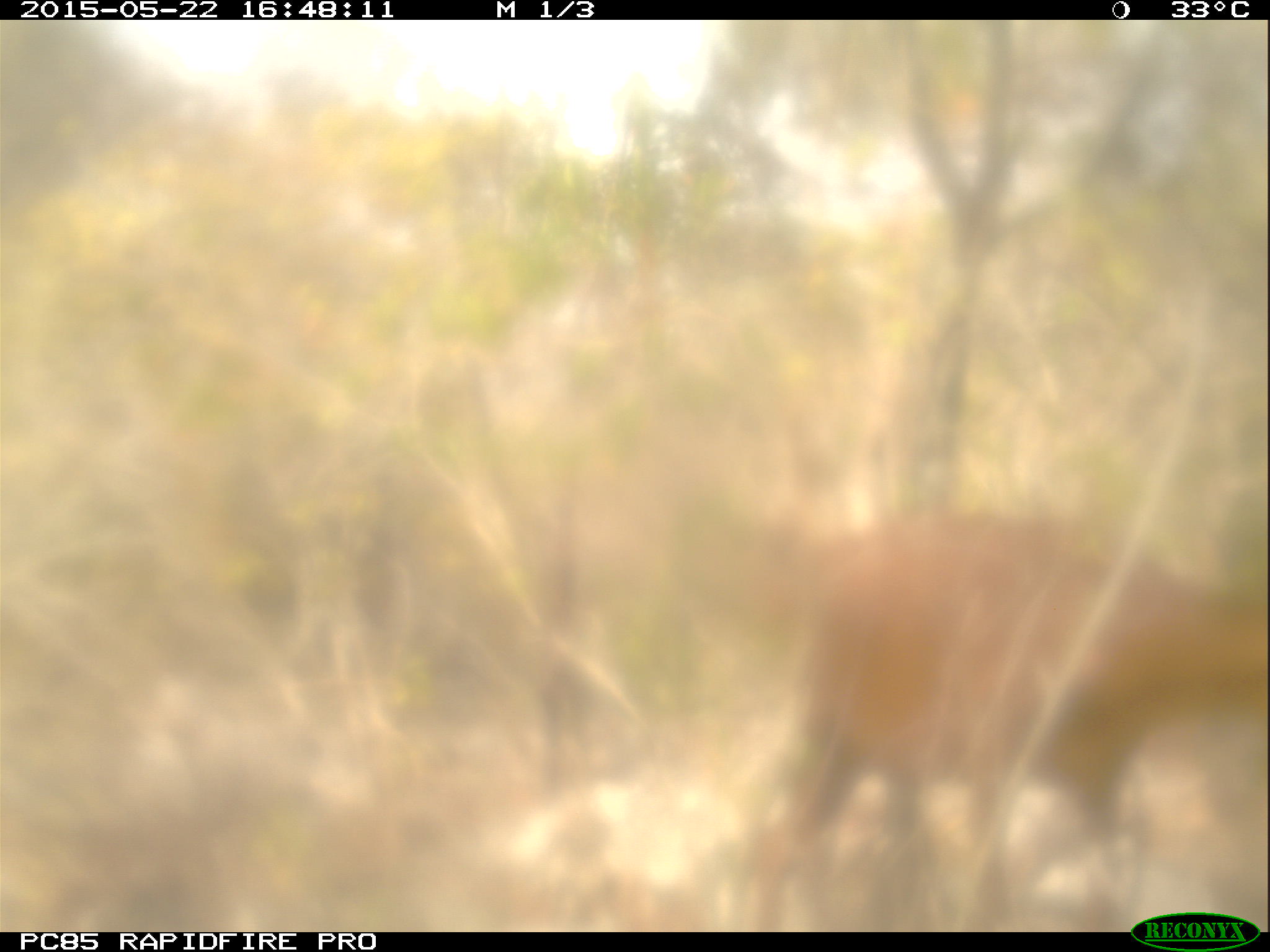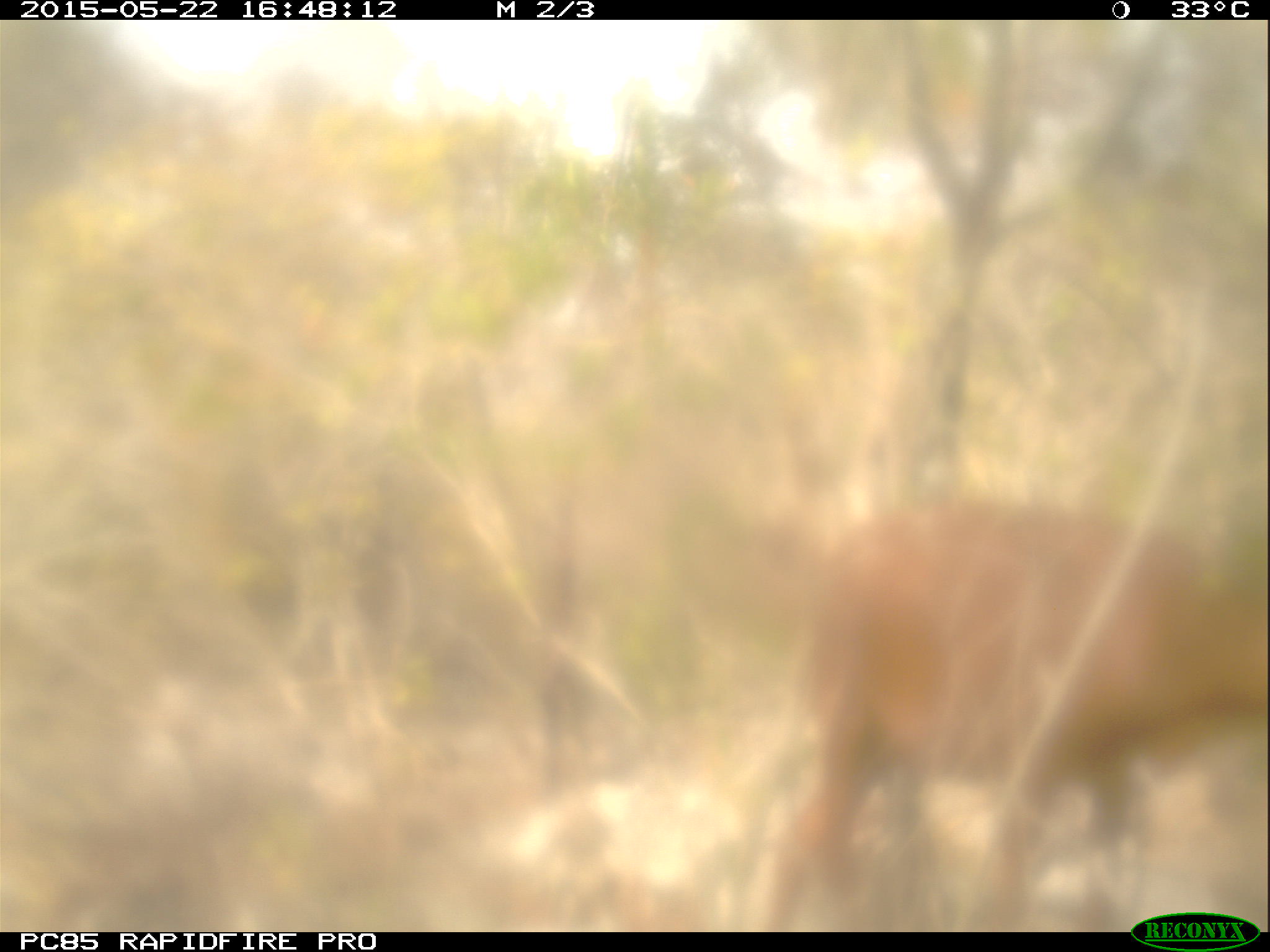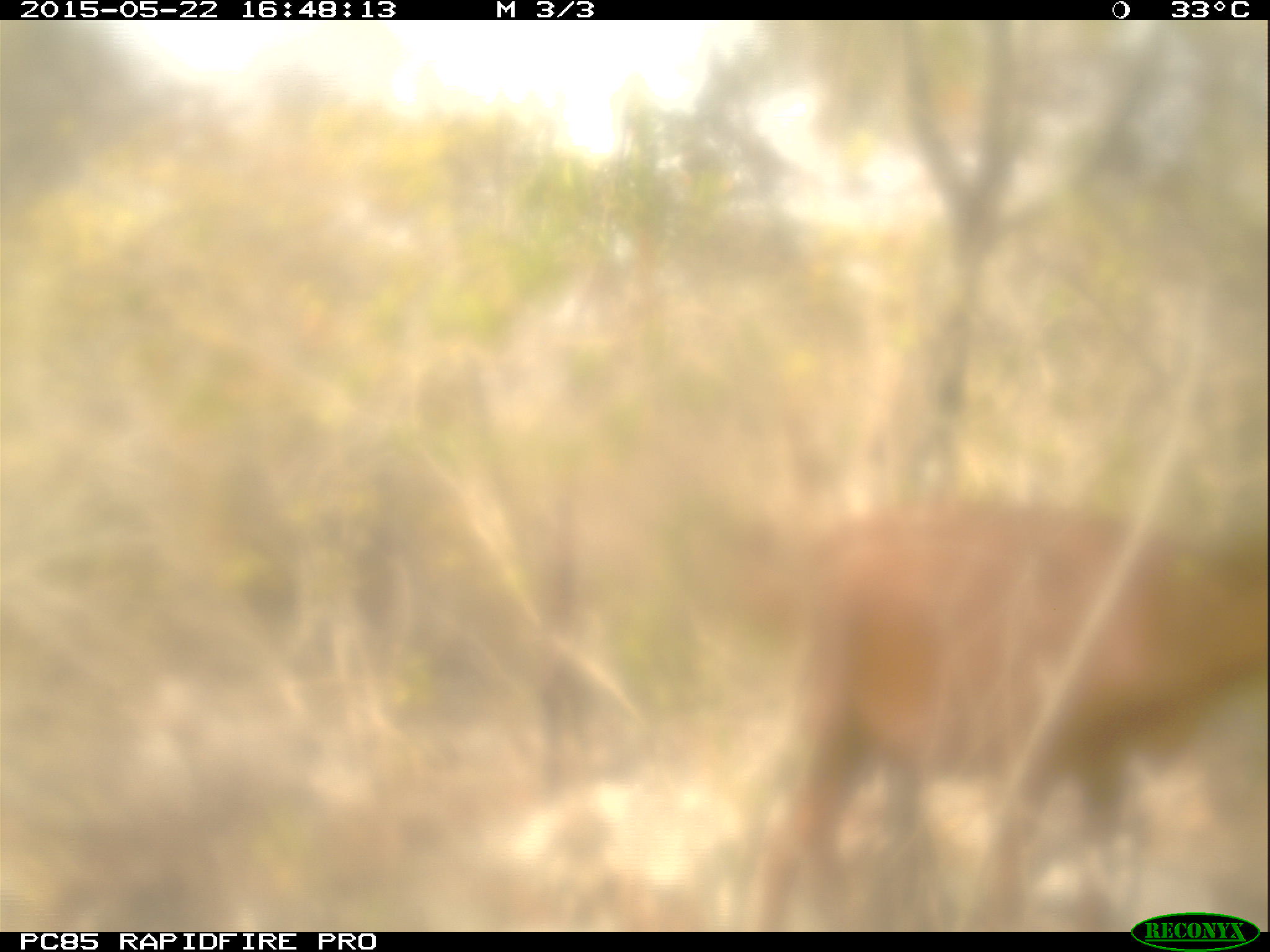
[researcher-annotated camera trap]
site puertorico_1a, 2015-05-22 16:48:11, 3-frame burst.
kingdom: Animalia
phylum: Chordata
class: Mammalia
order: Artiodactyla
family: Bovidae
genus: Capra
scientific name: Capra hircus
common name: goat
Goat (Capra hircus).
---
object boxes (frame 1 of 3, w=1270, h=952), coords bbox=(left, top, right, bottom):
goat: bbox=(746, 514, 1270, 906)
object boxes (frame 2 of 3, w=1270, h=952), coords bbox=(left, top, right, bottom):
goat: bbox=(788, 493, 1270, 909)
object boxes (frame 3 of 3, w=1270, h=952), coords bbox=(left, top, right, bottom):
goat: bbox=(731, 495, 1266, 929)